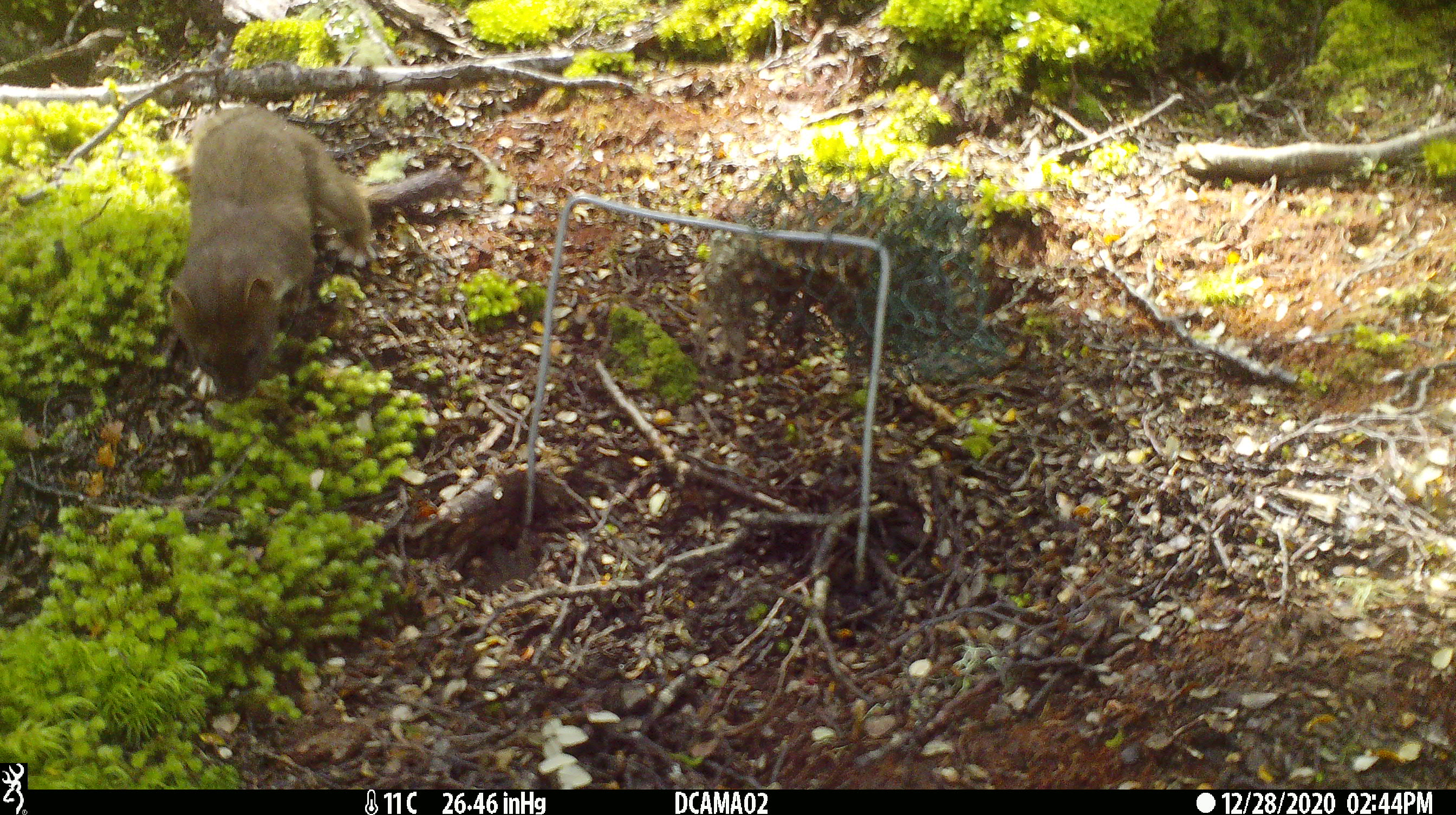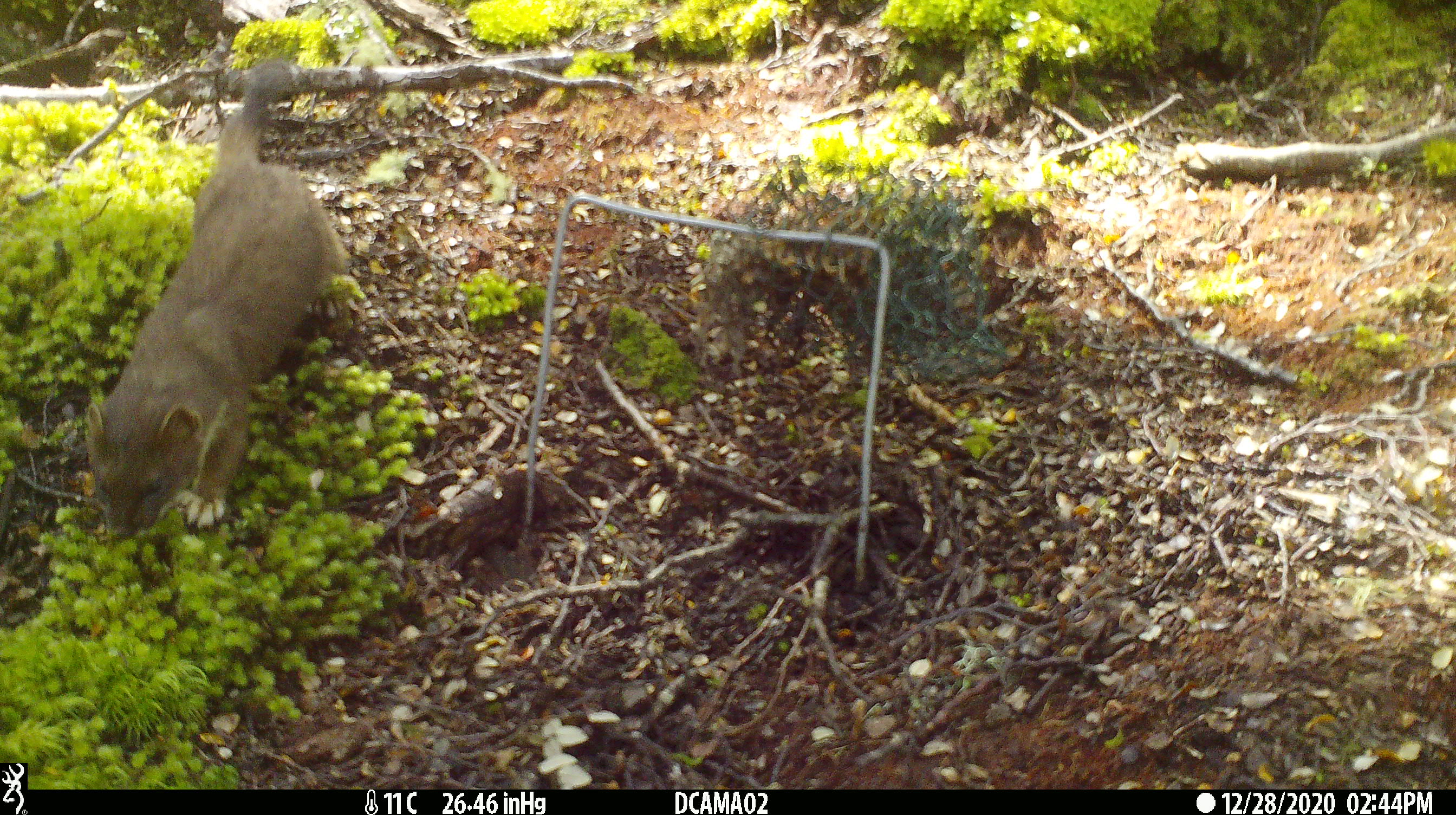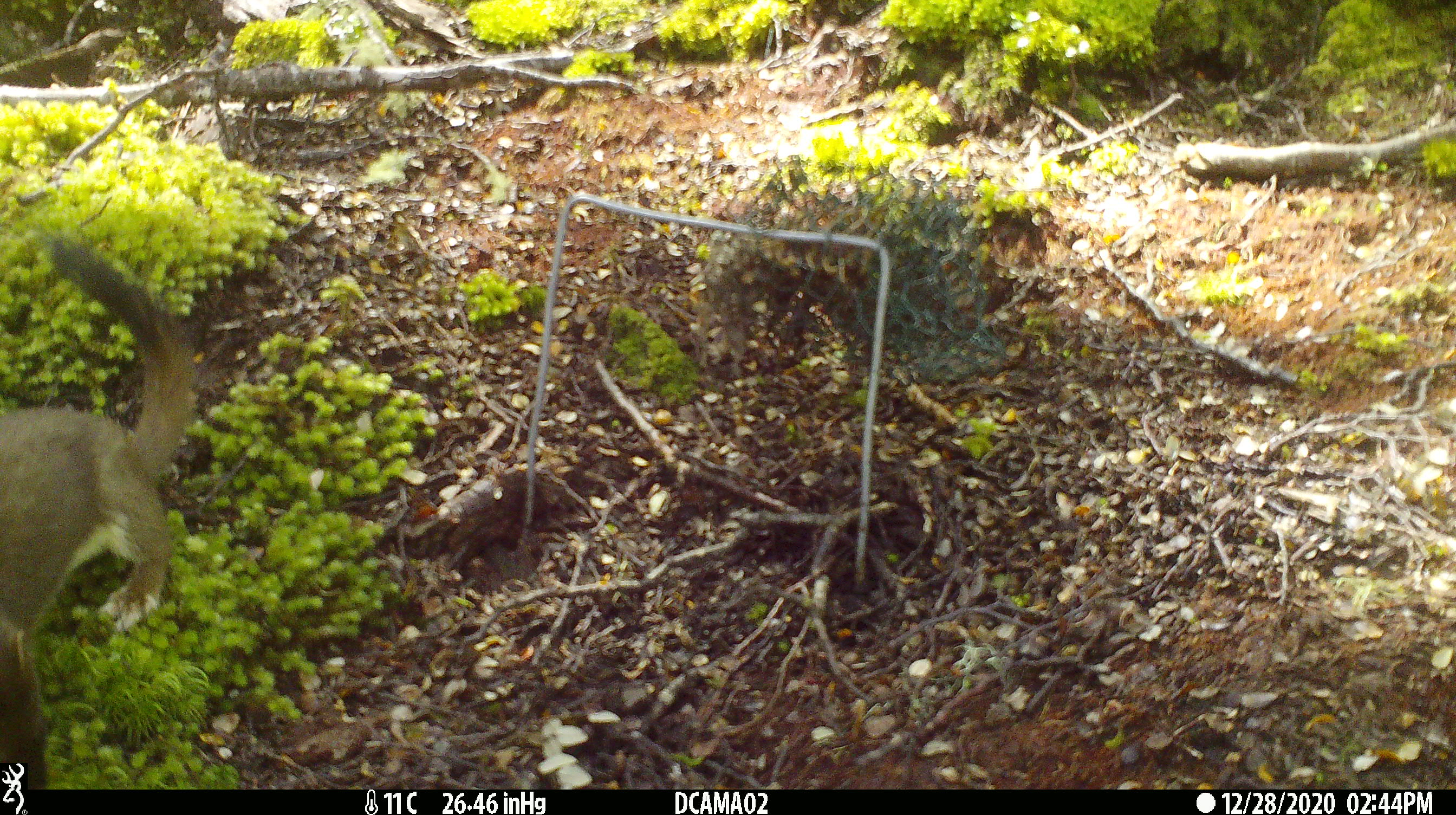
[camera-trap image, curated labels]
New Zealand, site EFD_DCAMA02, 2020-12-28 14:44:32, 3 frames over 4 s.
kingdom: Animalia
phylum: Chordata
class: Mammalia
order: Carnivora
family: Mustelidae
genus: Mustela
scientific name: Mustela erminea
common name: stoat